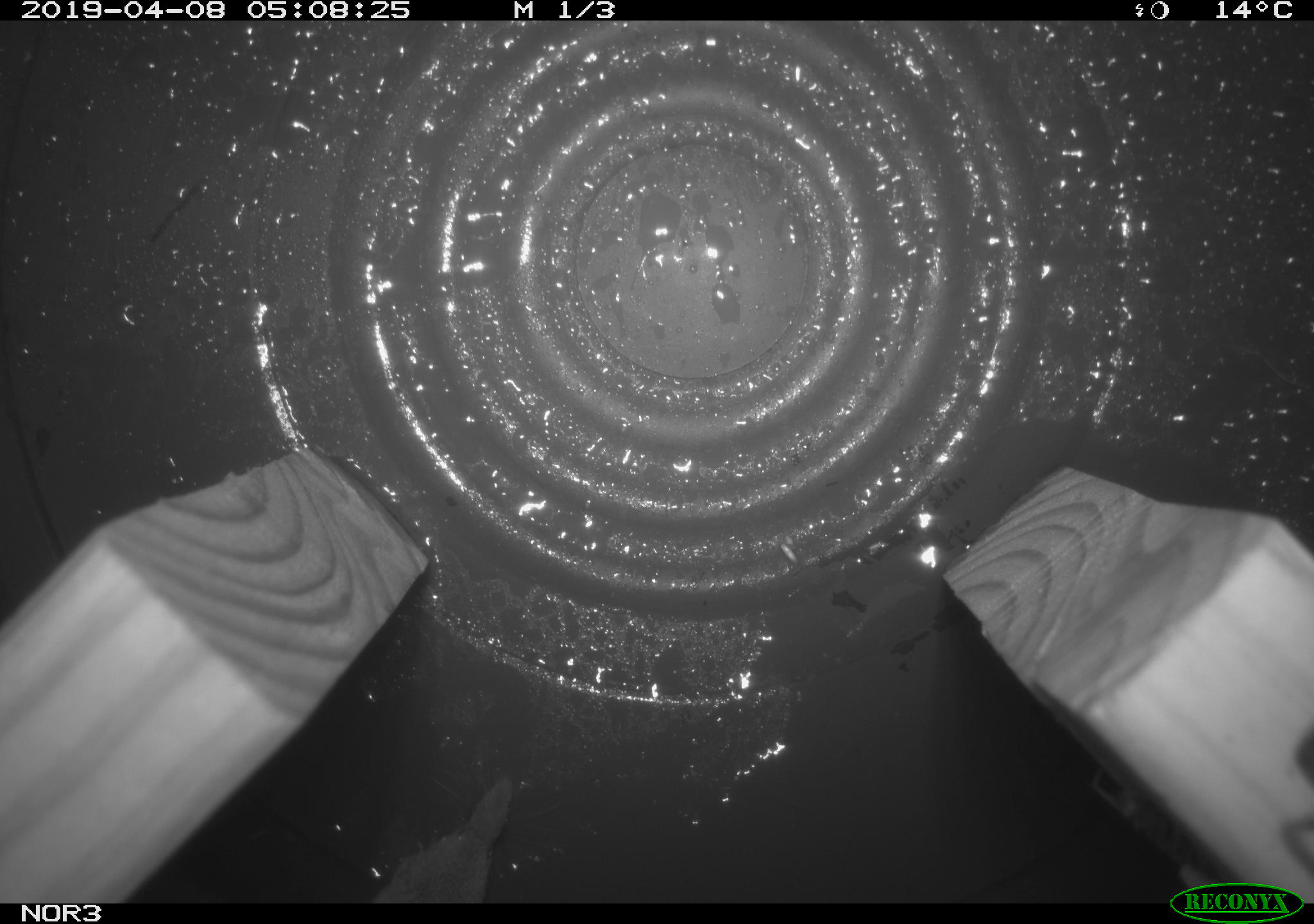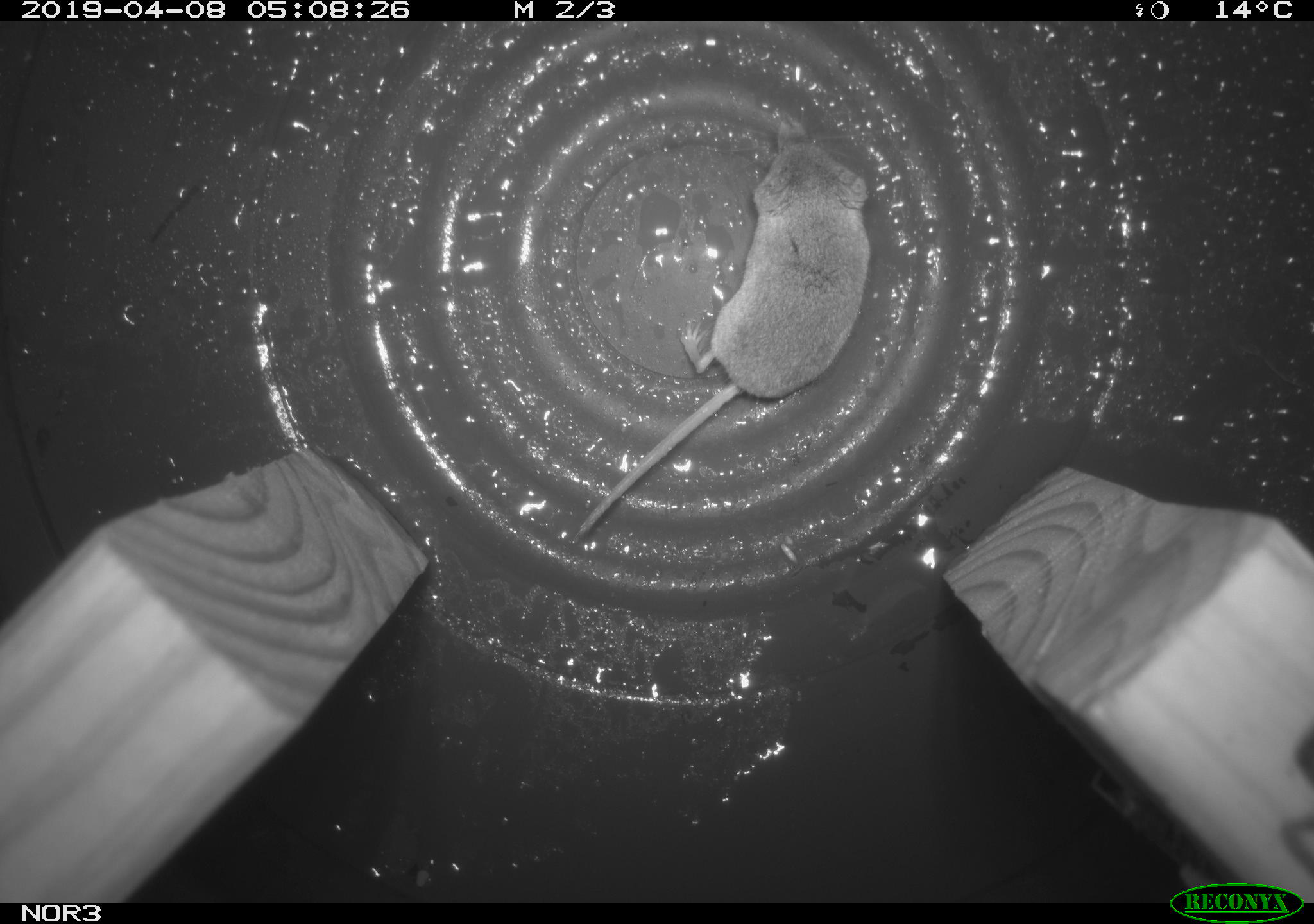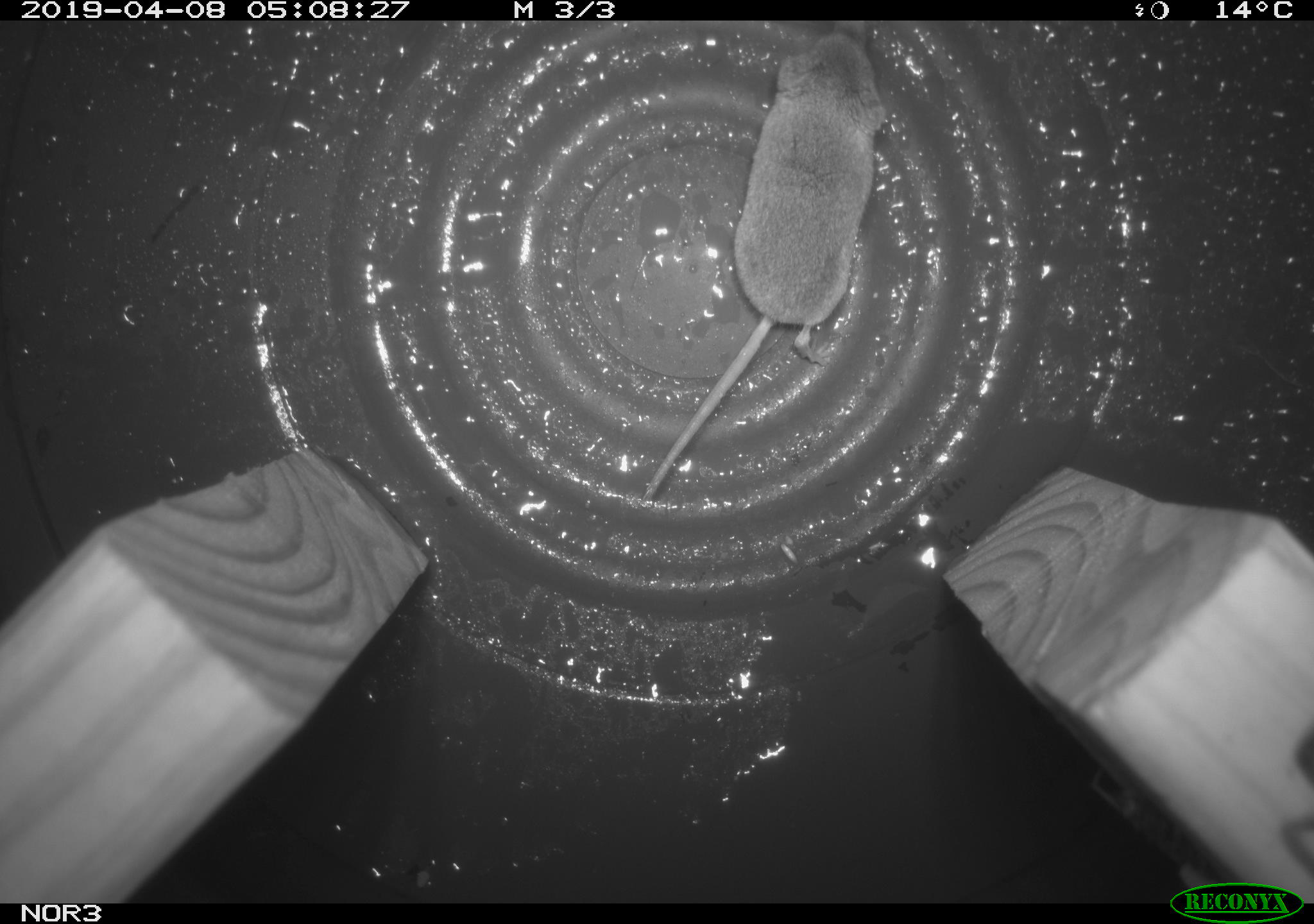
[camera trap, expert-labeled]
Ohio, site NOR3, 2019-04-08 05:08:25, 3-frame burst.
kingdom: Animalia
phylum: Chordata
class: Mammalia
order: Eulipotyphla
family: Soricidae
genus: Sorex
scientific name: Sorex cinereus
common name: masked shrew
Masked shrew (Sorex cinereus).